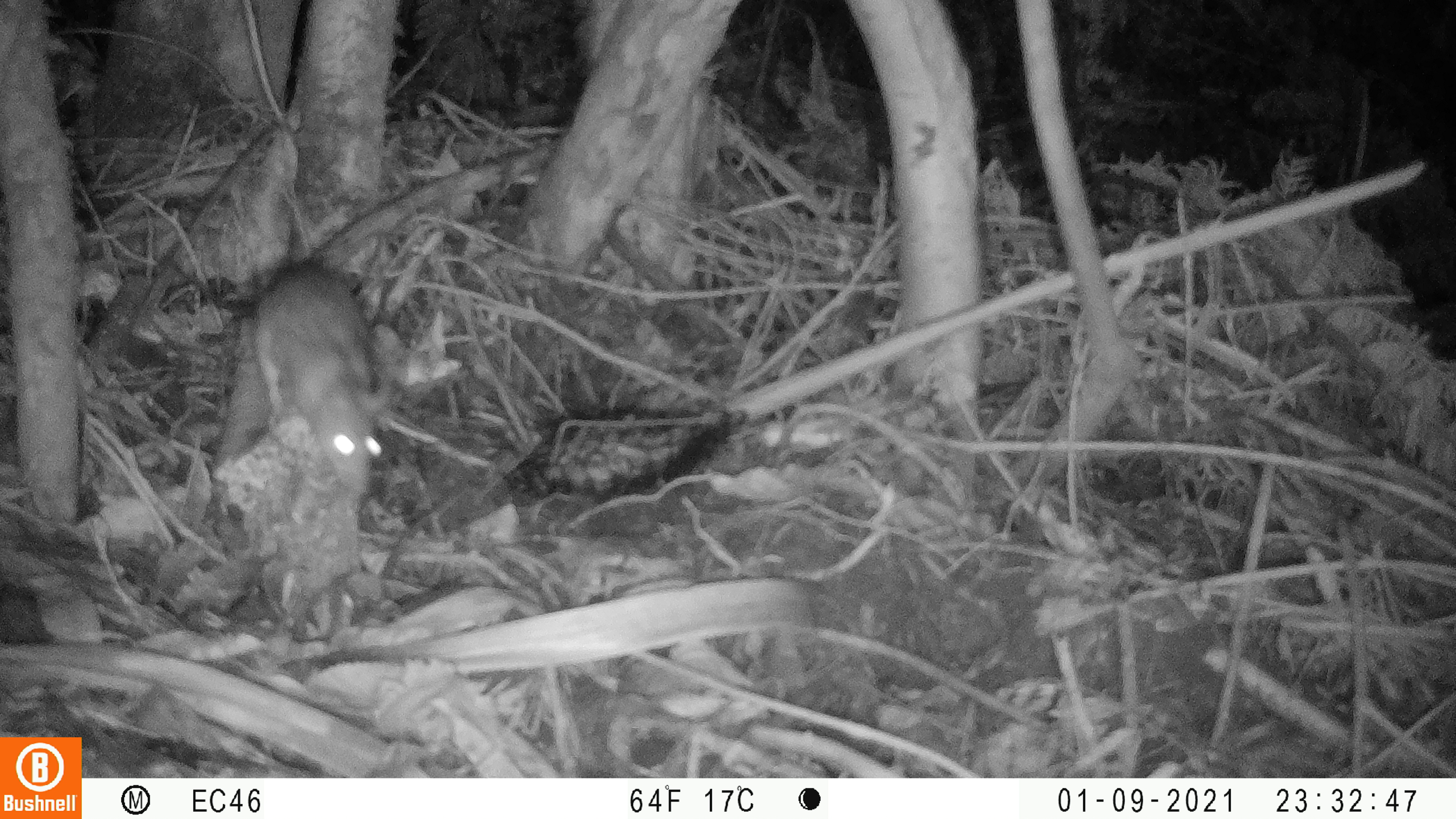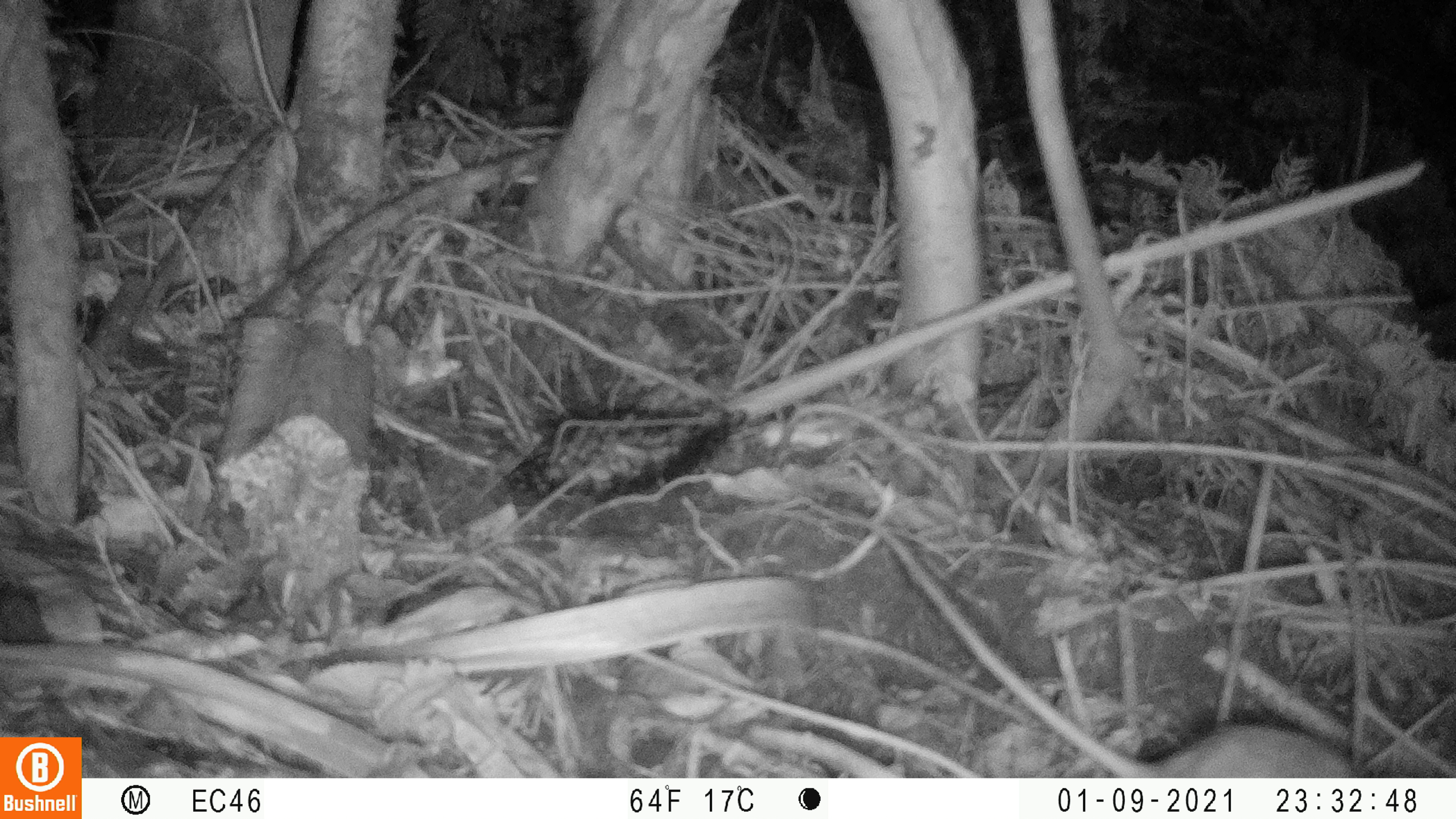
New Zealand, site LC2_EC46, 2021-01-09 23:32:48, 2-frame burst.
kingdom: Animalia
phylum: Chordata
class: Mammalia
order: Rodentia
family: Muridae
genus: Rattus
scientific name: Rattus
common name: rat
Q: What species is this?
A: Rat (Rattus).